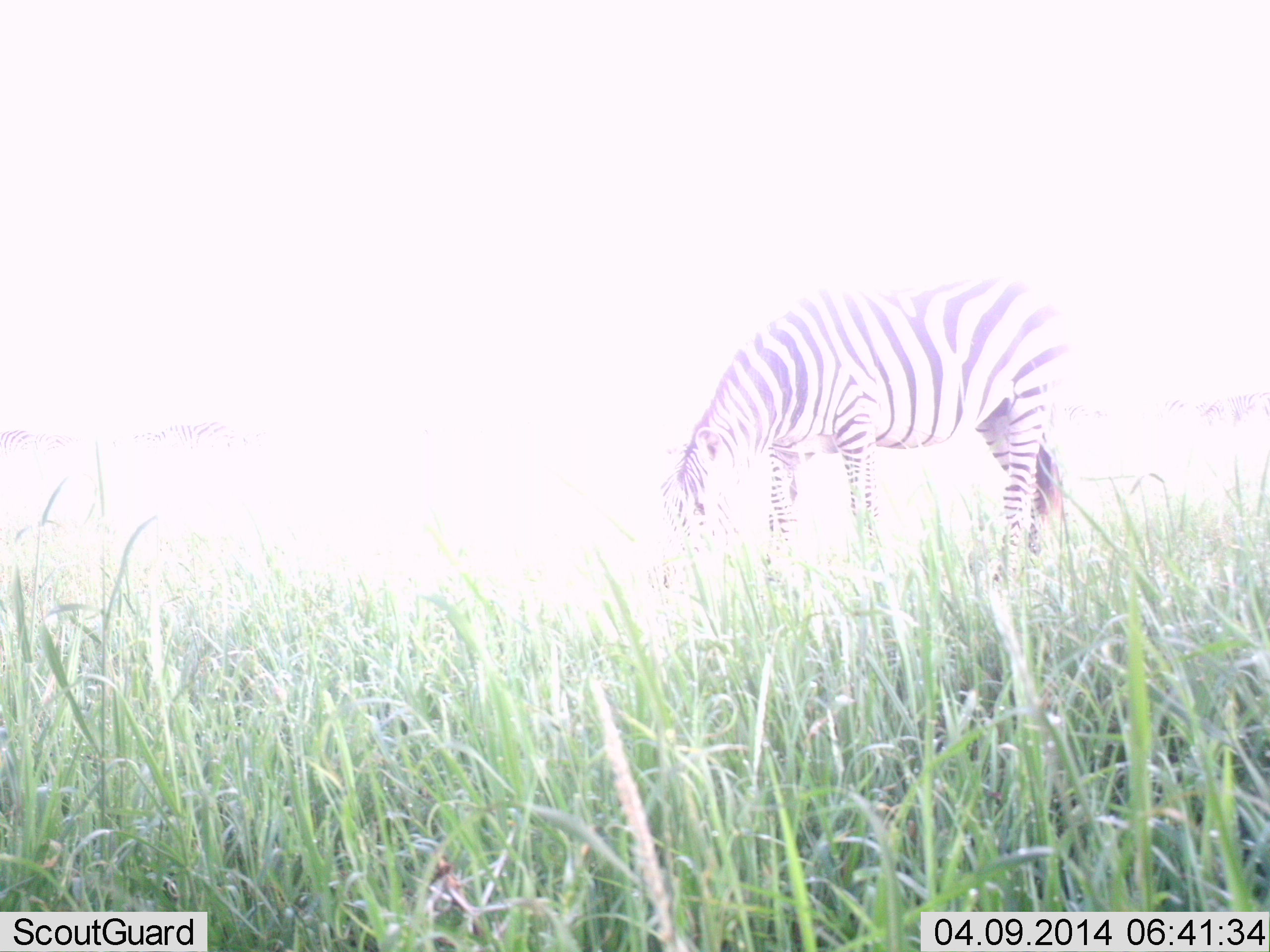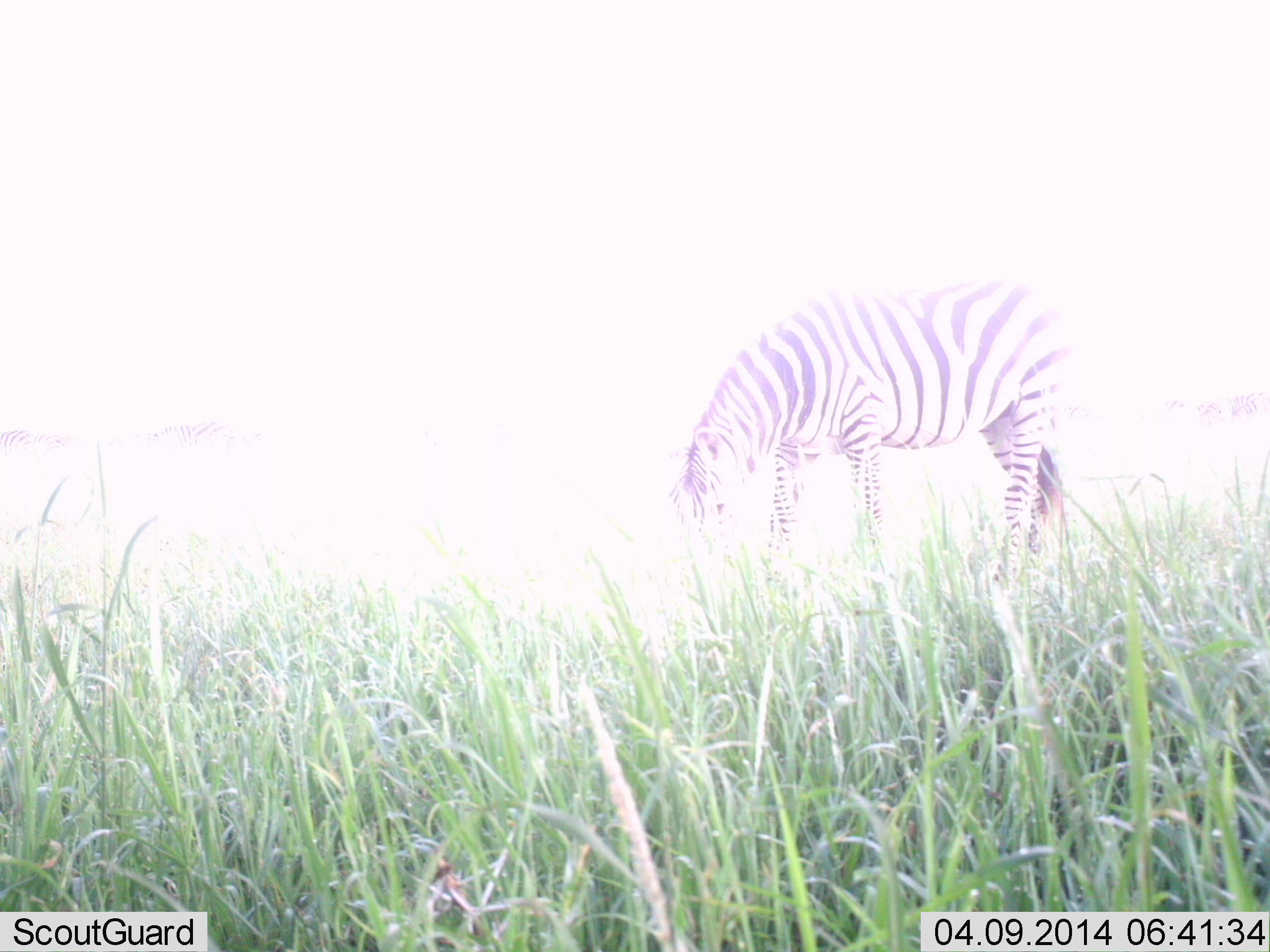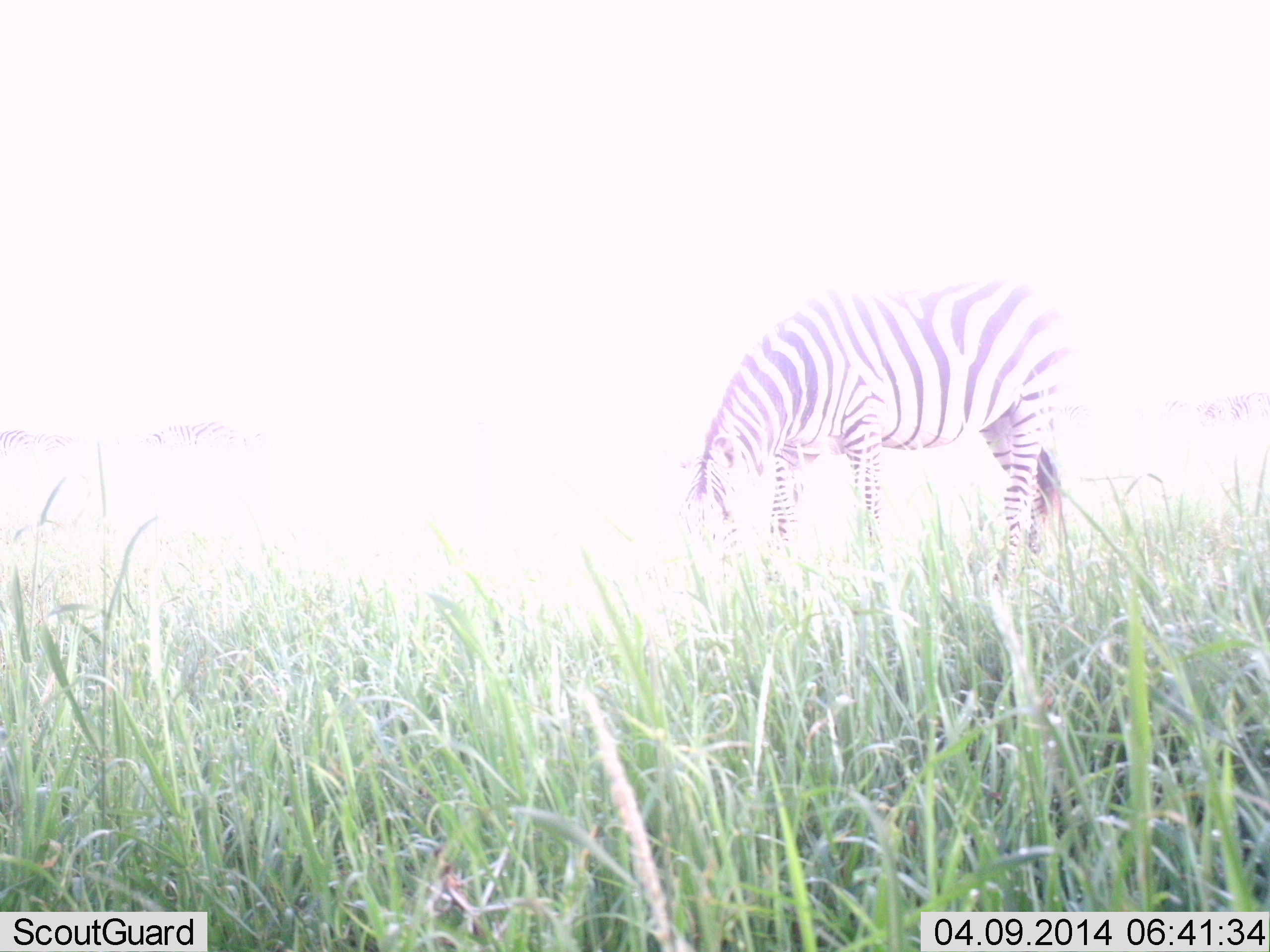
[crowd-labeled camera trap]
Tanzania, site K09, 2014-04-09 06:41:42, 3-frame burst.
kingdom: Animalia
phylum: Chordata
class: Mammalia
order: Perissodactyla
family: Equidae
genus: Equus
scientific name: Equus quagga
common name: plains zebra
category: zebra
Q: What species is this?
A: Zebra (plains zebra) (Equus quagga).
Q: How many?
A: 1.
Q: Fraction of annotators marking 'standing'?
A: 0%.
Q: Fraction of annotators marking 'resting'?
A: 0%.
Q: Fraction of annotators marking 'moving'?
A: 0%.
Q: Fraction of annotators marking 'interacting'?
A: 0%.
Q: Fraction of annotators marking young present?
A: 0%.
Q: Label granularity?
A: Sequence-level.